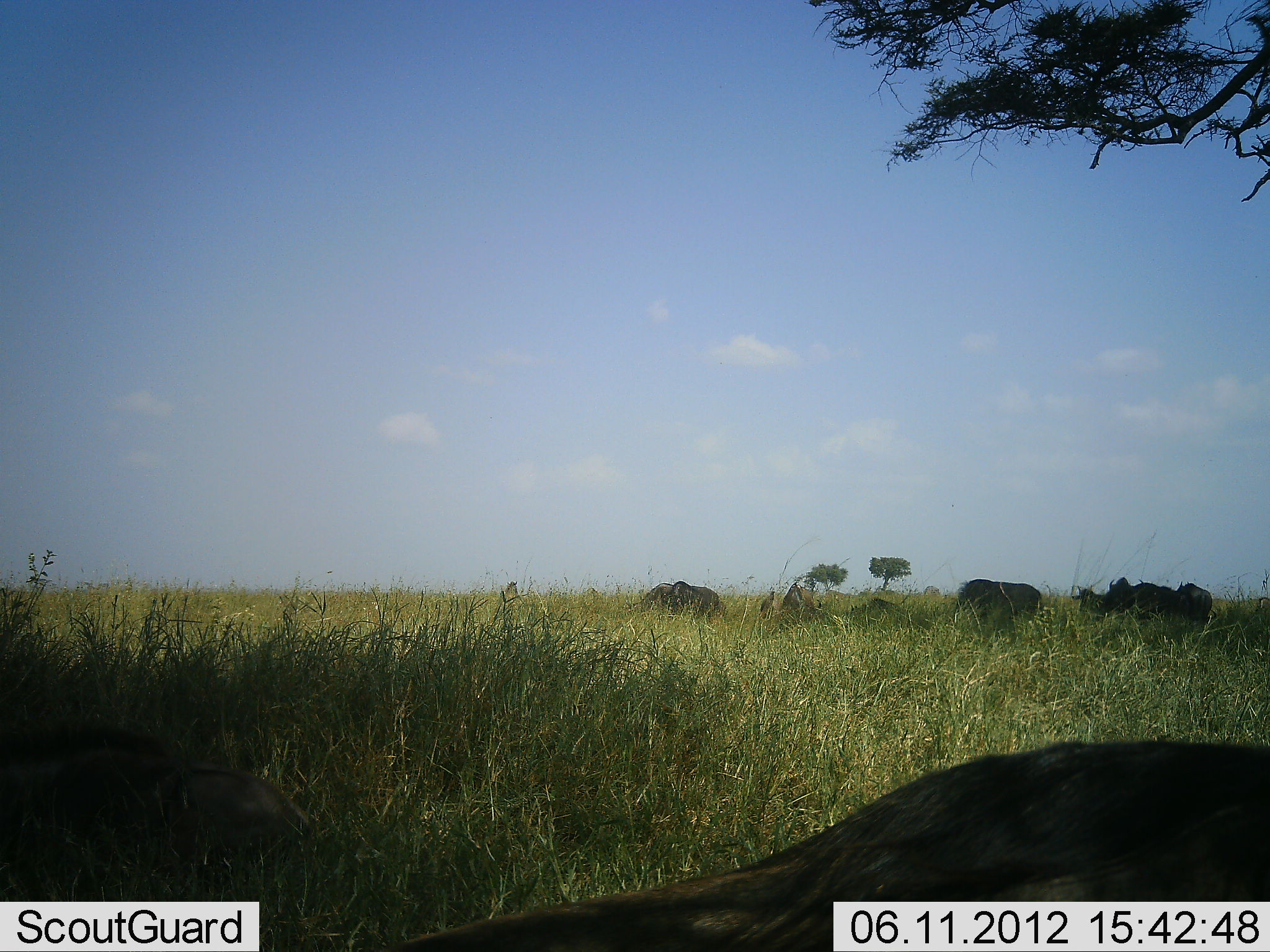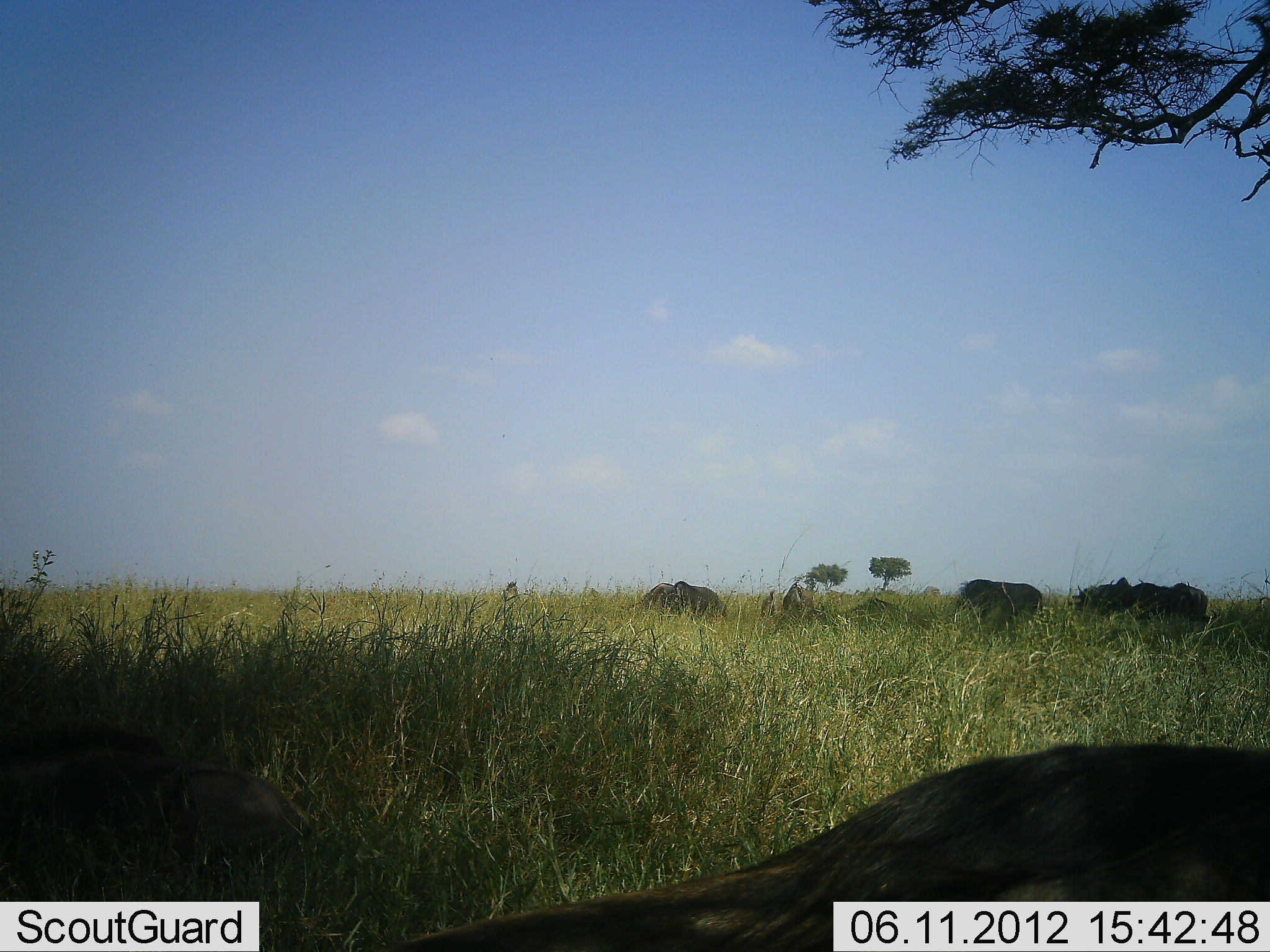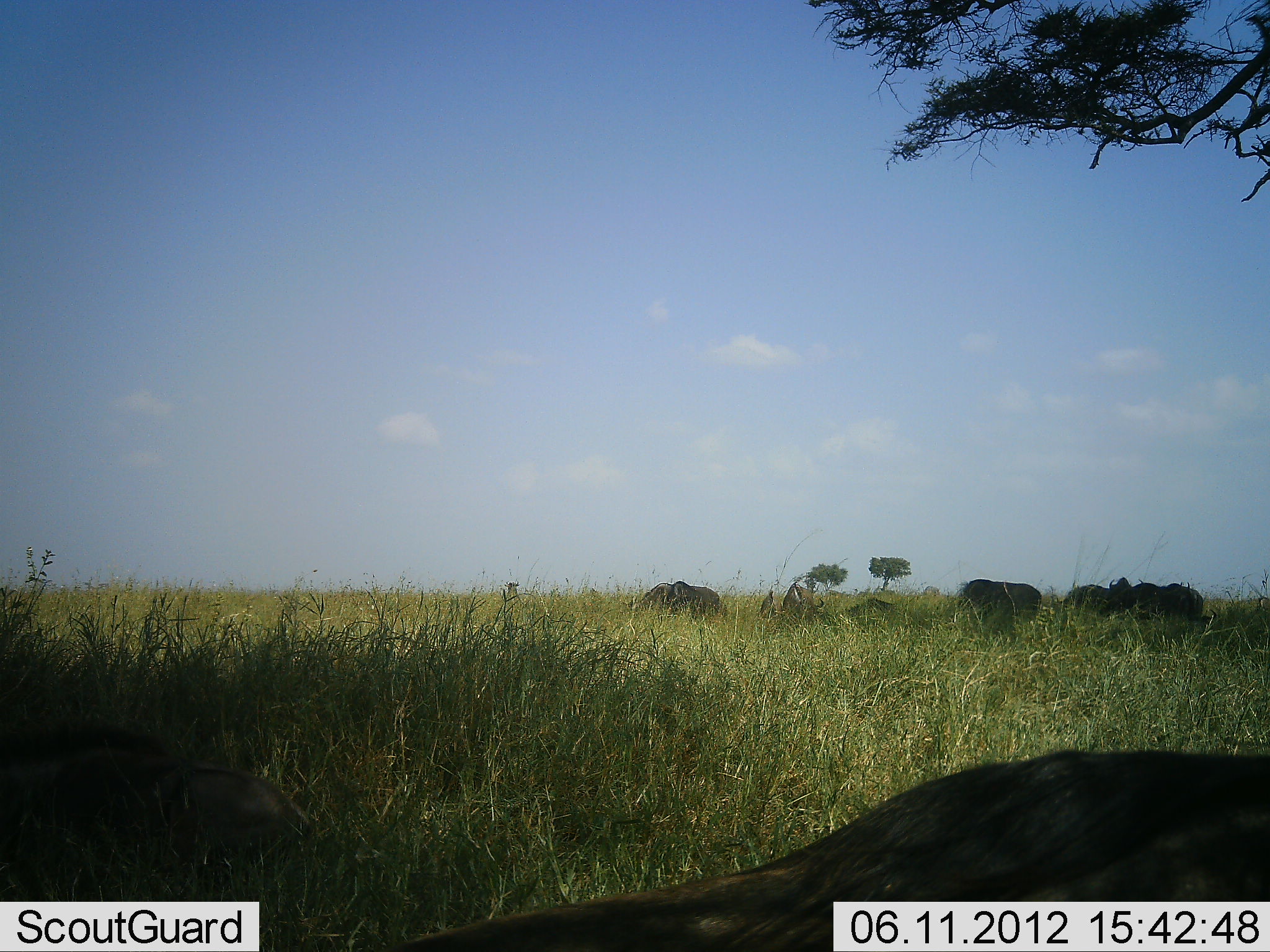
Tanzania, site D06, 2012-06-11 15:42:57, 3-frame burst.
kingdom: Animalia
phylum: Chordata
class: Mammalia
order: Artiodactyla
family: Bovidae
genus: Connochaetes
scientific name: Connochaetes taurinus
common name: blue wildebeest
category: wildebeest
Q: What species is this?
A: Wildebeest (blue wildebeest) (Connochaetes taurinus).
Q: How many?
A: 7.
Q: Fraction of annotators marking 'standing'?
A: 30%.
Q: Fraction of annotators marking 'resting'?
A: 70%.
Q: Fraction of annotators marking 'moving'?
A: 10%.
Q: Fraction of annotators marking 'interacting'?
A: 0%.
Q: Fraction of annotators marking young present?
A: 10%.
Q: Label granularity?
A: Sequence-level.